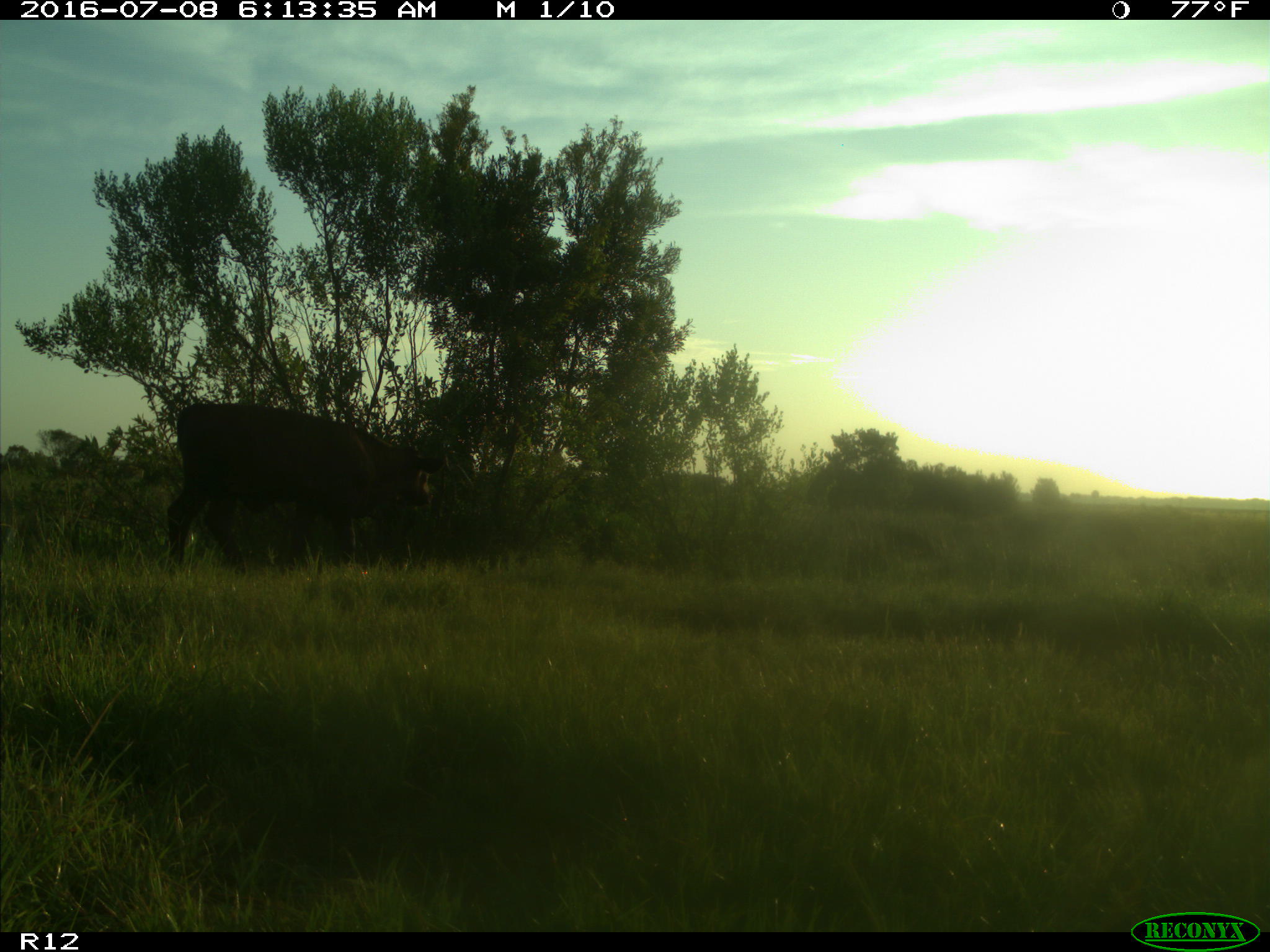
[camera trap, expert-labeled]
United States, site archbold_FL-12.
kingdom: Animalia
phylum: Chordata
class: Mammalia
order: Artiodactyla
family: Bovidae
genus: Bos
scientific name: Bos taurus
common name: domestic cow